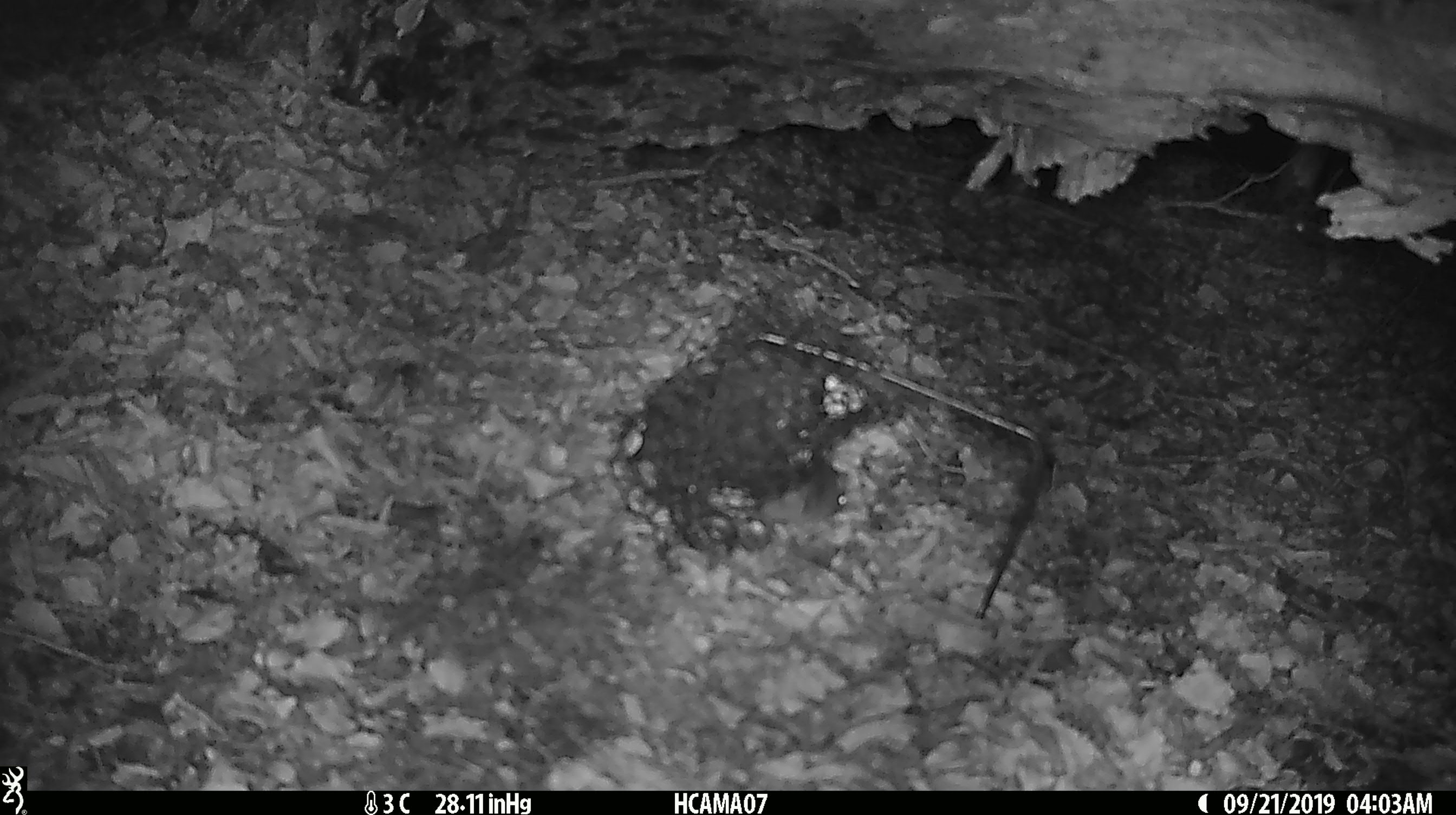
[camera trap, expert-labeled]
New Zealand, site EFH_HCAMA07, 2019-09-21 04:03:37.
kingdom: Animalia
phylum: Chordata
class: Mammalia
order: Rodentia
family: Muridae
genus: Mus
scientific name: Mus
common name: mouse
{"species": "mouse (Mus)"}